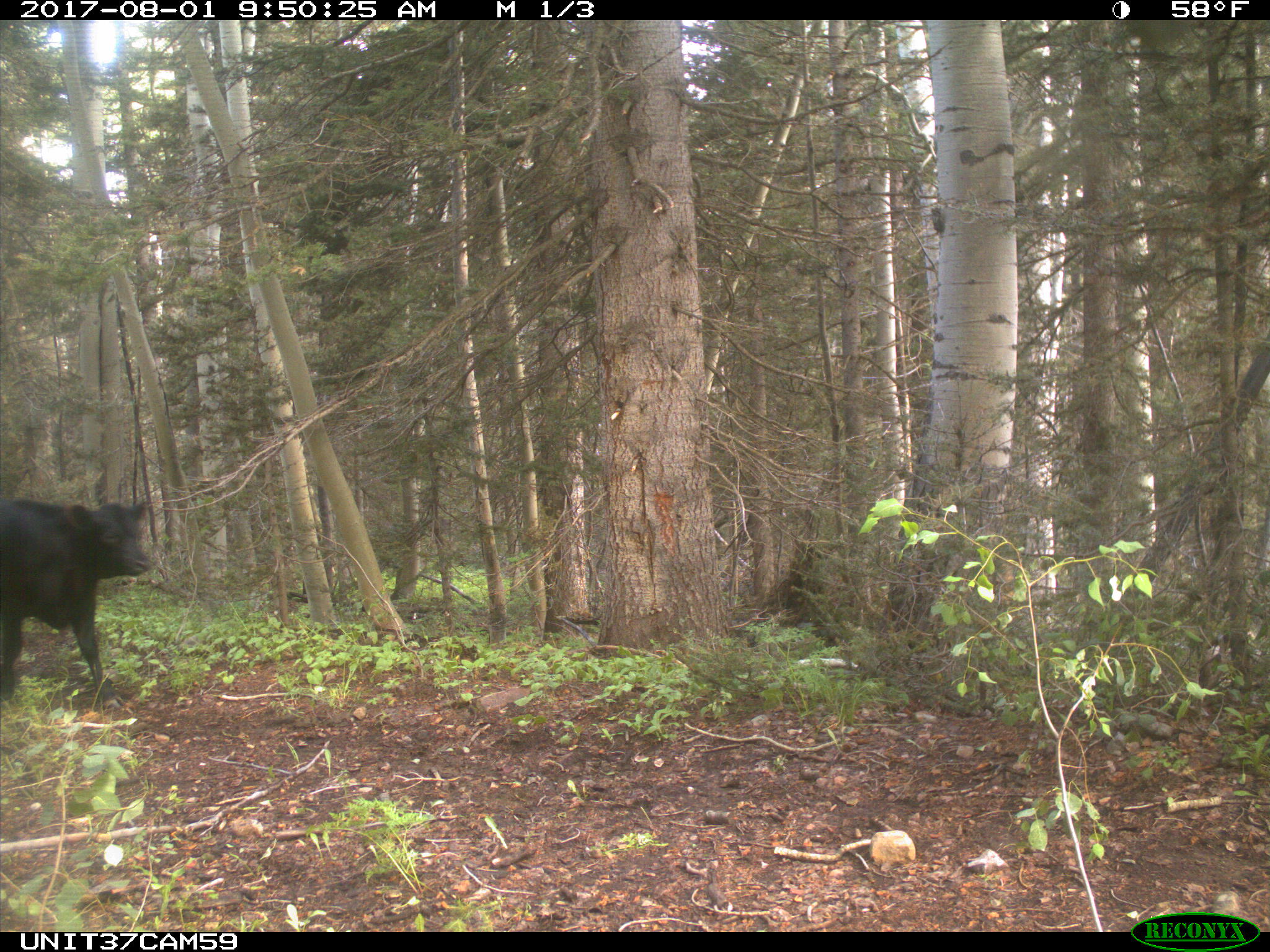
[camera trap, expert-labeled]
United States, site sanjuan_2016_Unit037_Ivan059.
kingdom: Animalia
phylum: Chordata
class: Mammalia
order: Artiodactyla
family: Bovidae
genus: Bos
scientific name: Bos taurus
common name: domestic cow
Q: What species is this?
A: Bos taurus (domestic cow).